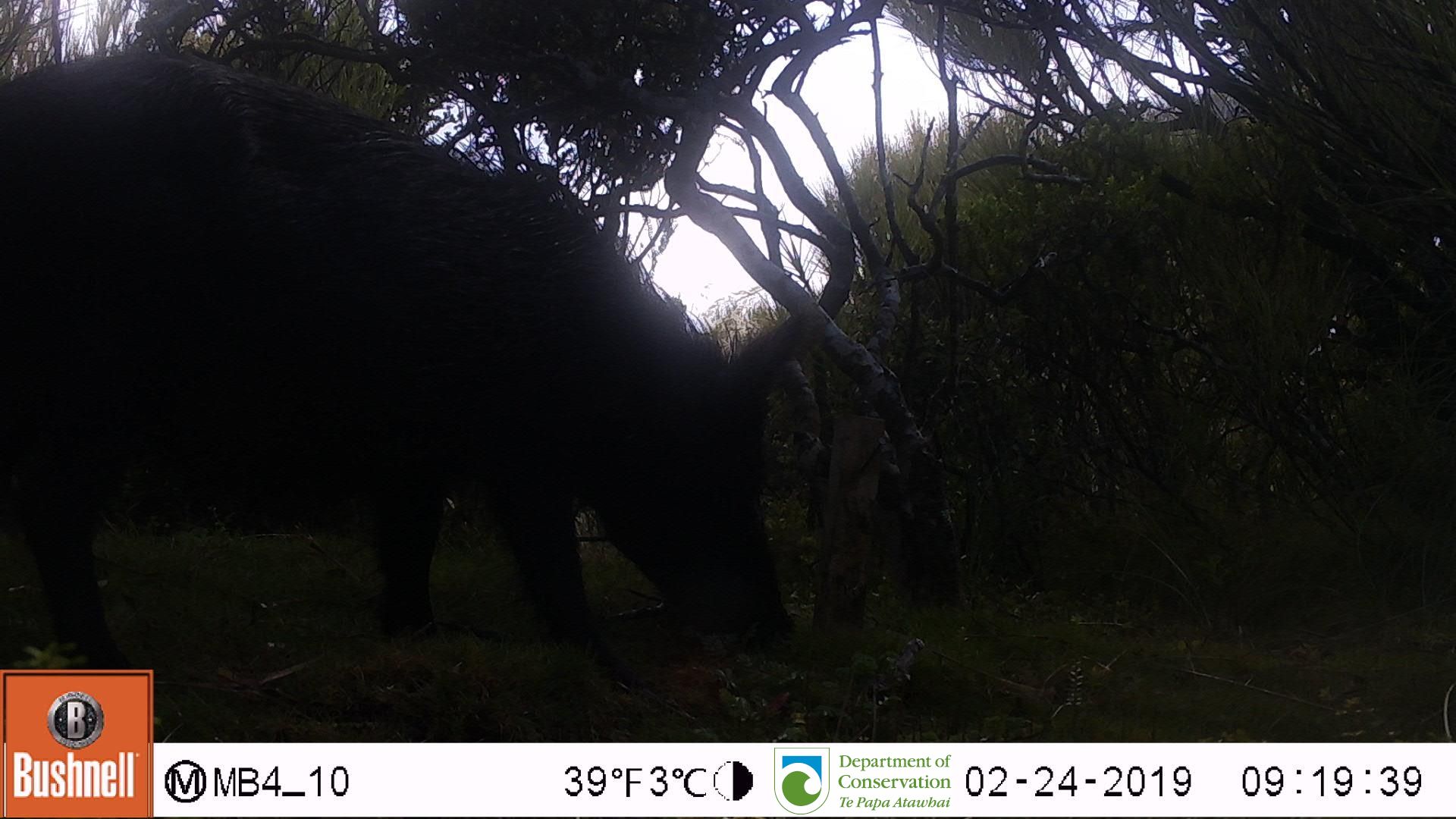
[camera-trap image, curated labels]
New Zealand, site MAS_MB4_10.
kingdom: Animalia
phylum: Chordata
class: Mammalia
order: Artiodactyla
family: Suidae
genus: Sus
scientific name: Sus scrofa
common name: pig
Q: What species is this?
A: Pig (Sus scrofa).